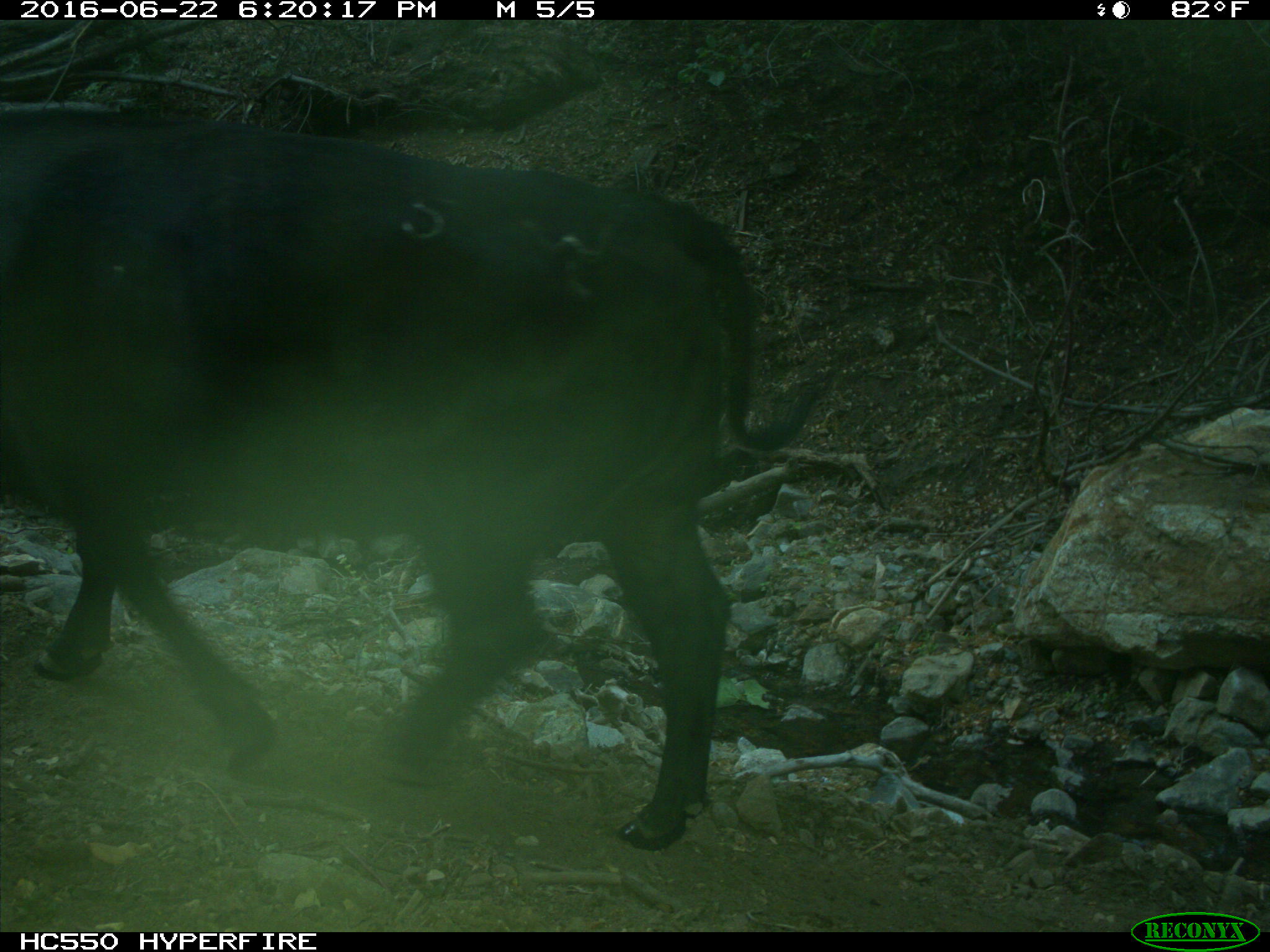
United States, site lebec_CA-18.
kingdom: Animalia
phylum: Chordata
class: Mammalia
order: Artiodactyla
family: Bovidae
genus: Bos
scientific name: Bos taurus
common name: domestic cow